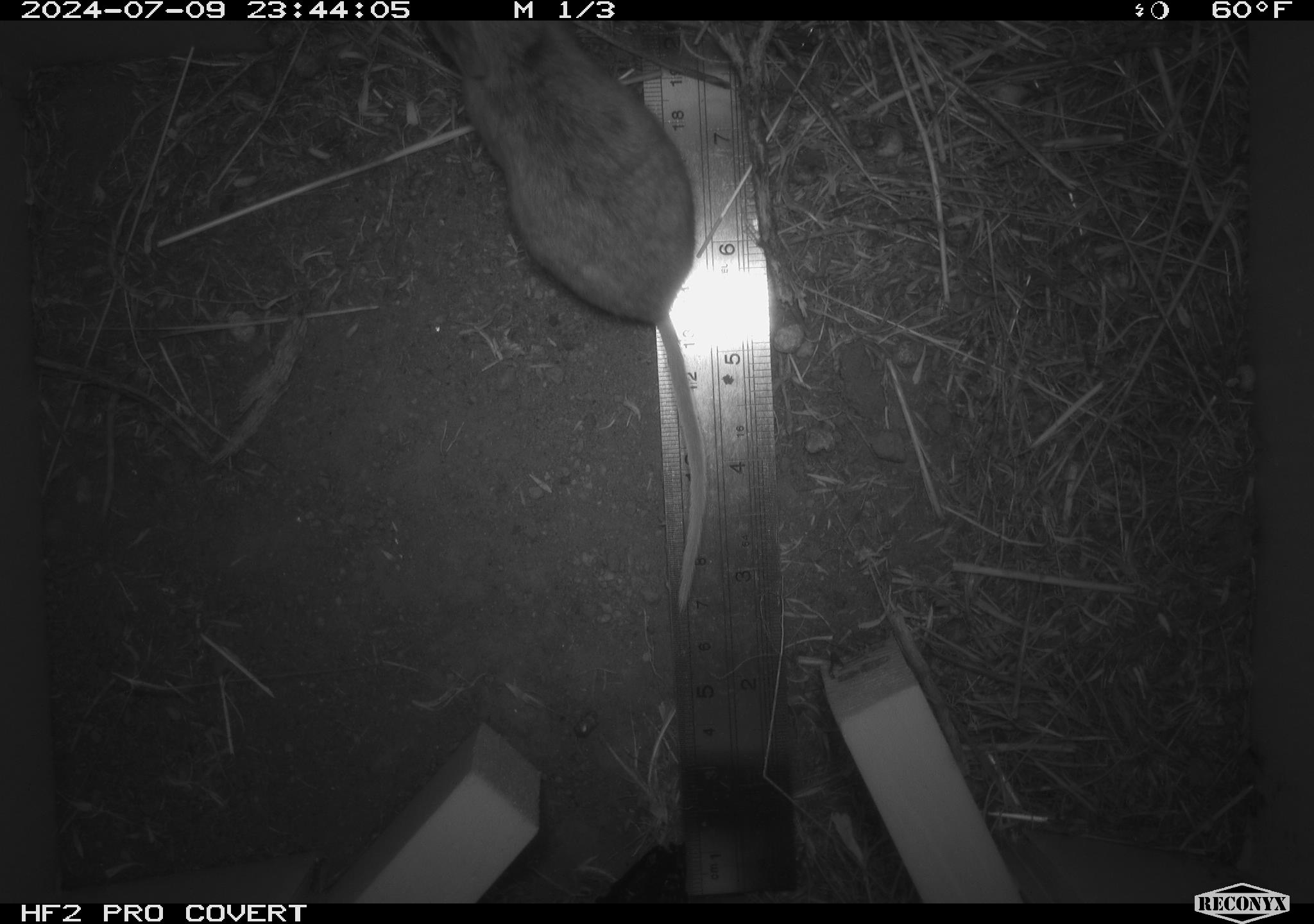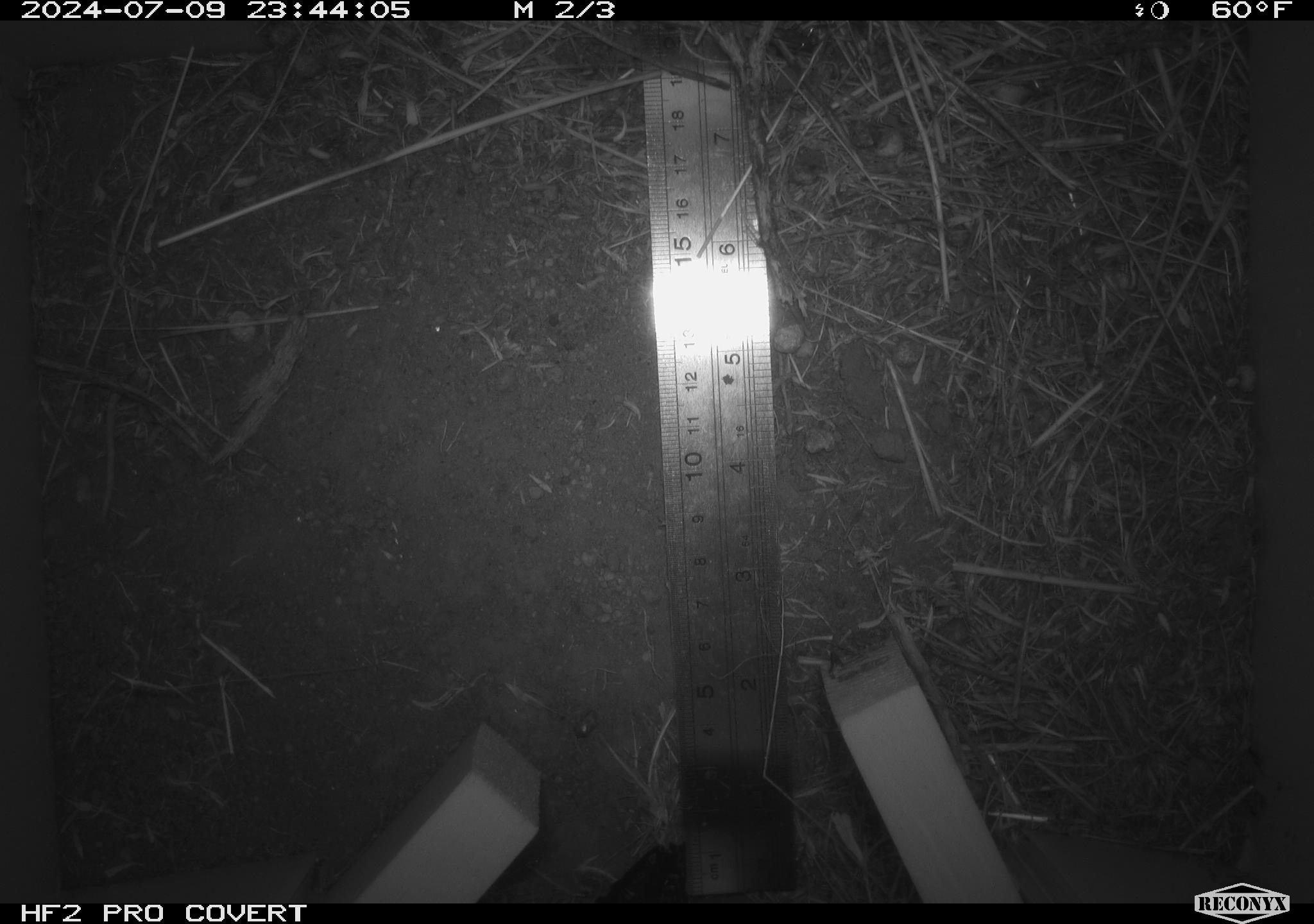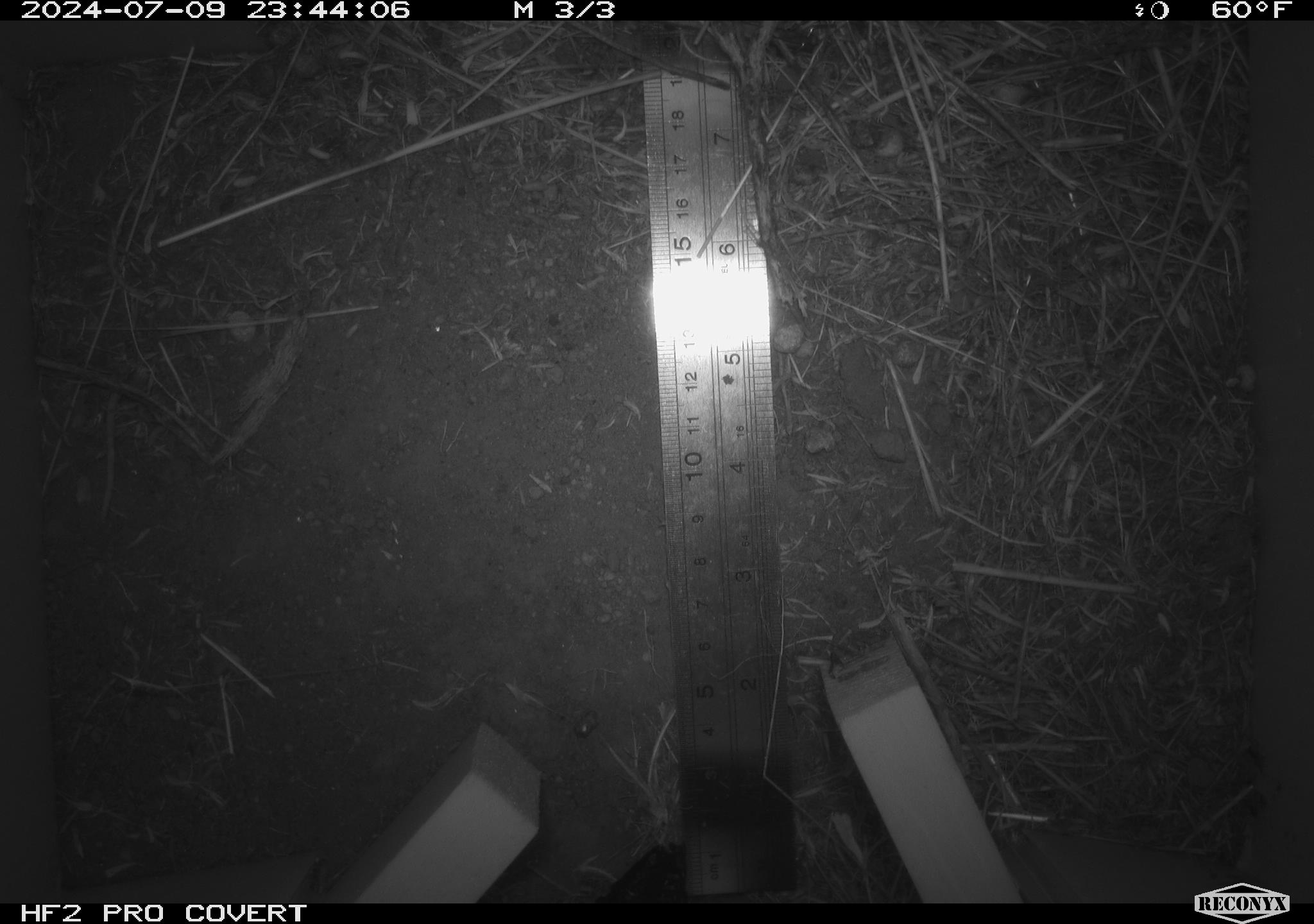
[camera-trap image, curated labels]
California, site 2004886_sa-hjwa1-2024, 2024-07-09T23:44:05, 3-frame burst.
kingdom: Animalia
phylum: Chordata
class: Mammalia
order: Rodentia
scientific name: Rodentia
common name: rodent